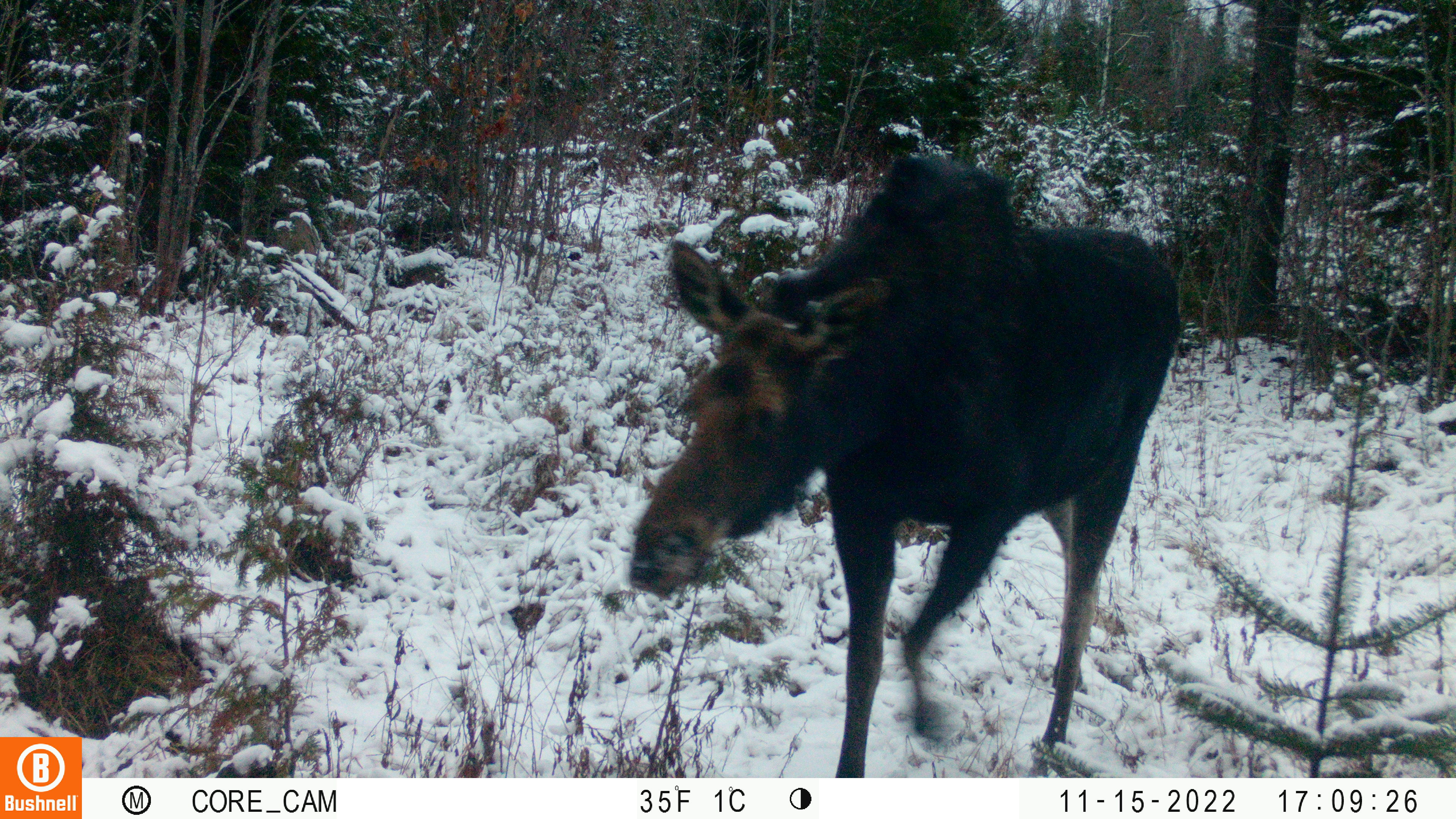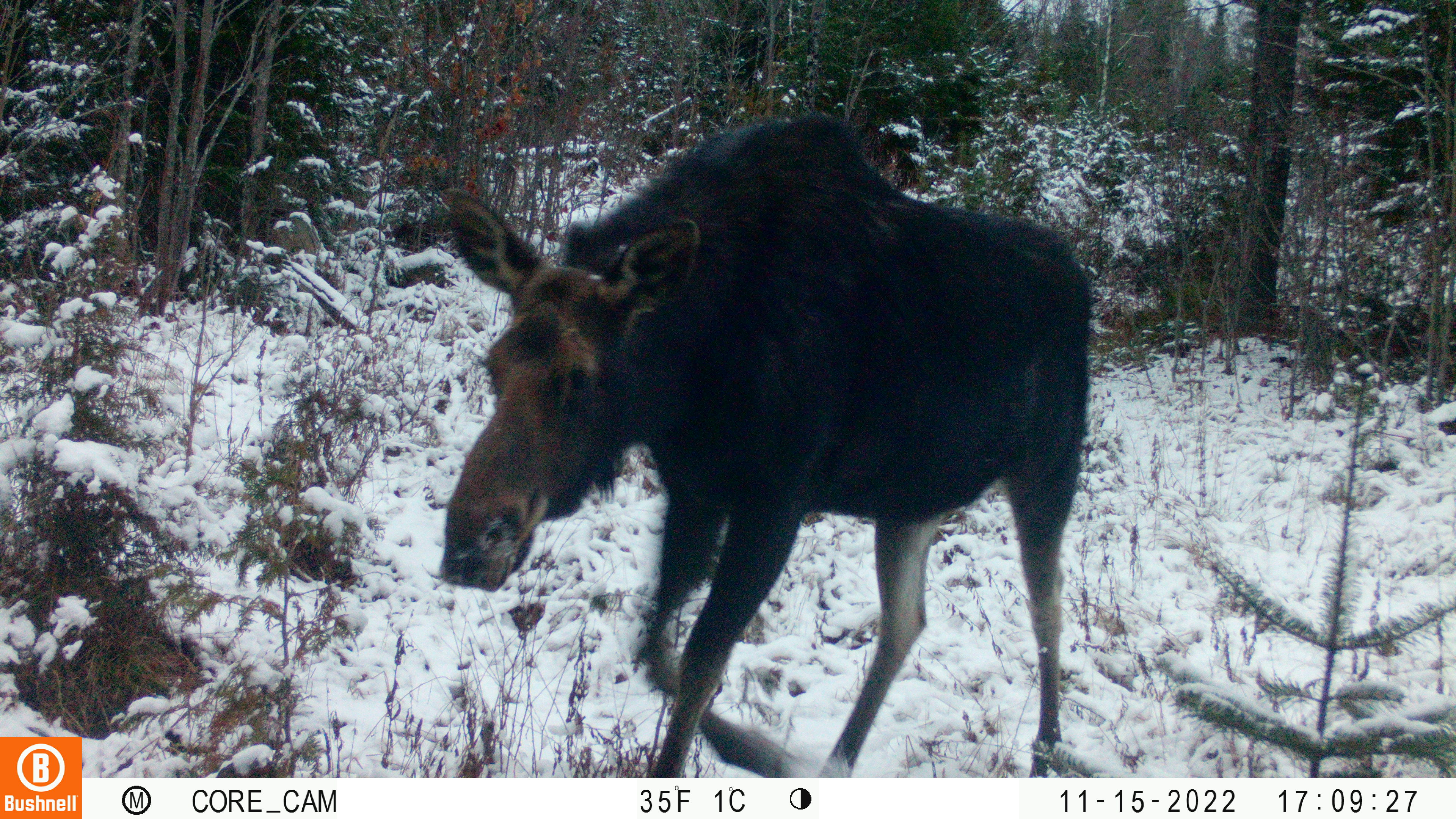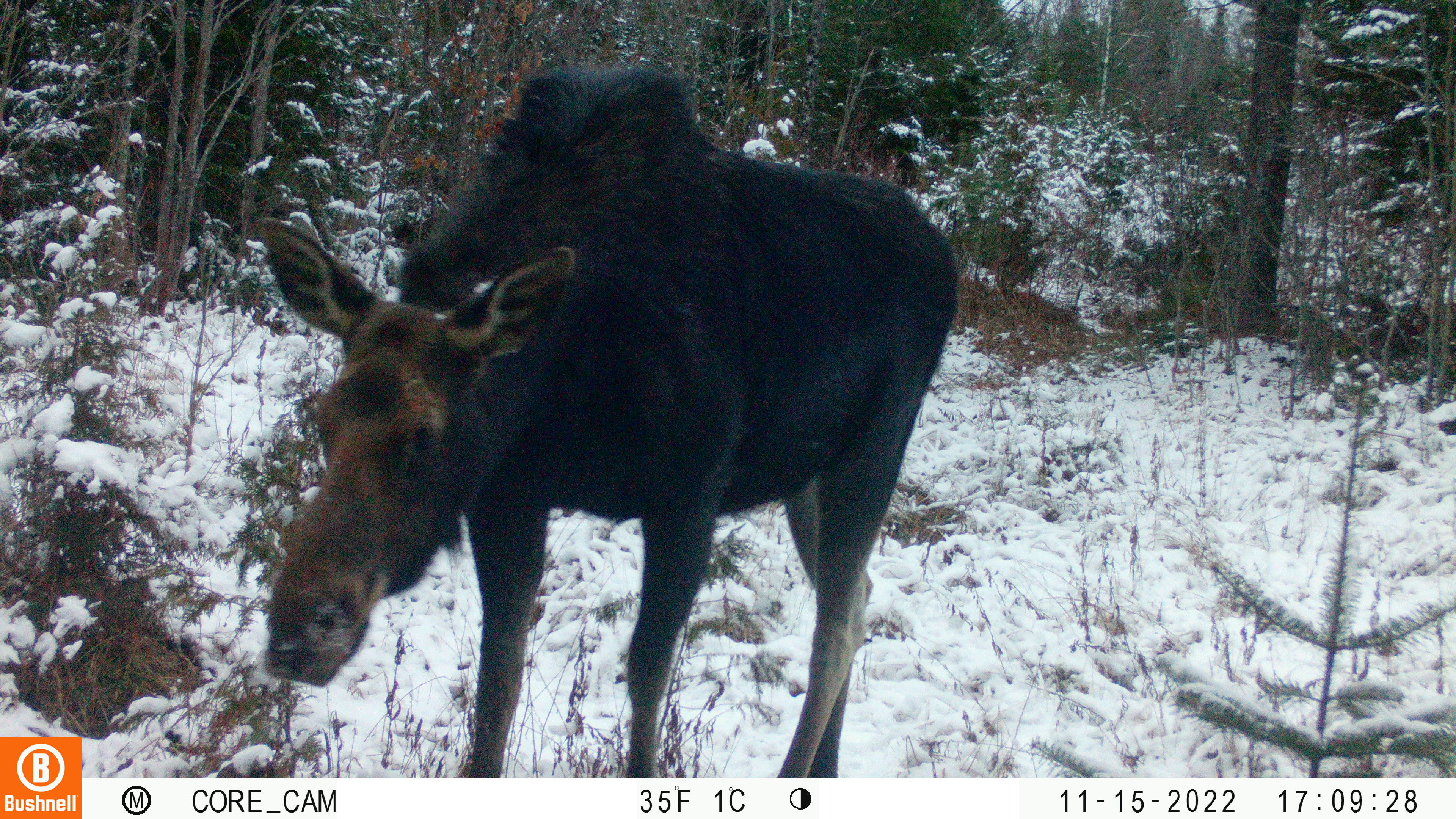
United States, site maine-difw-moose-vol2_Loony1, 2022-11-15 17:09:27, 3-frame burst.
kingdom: Animalia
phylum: Chordata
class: Mammalia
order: Artiodactyla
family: Cervidae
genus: Alces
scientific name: Alces alces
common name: moose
Moose (Alces alces).